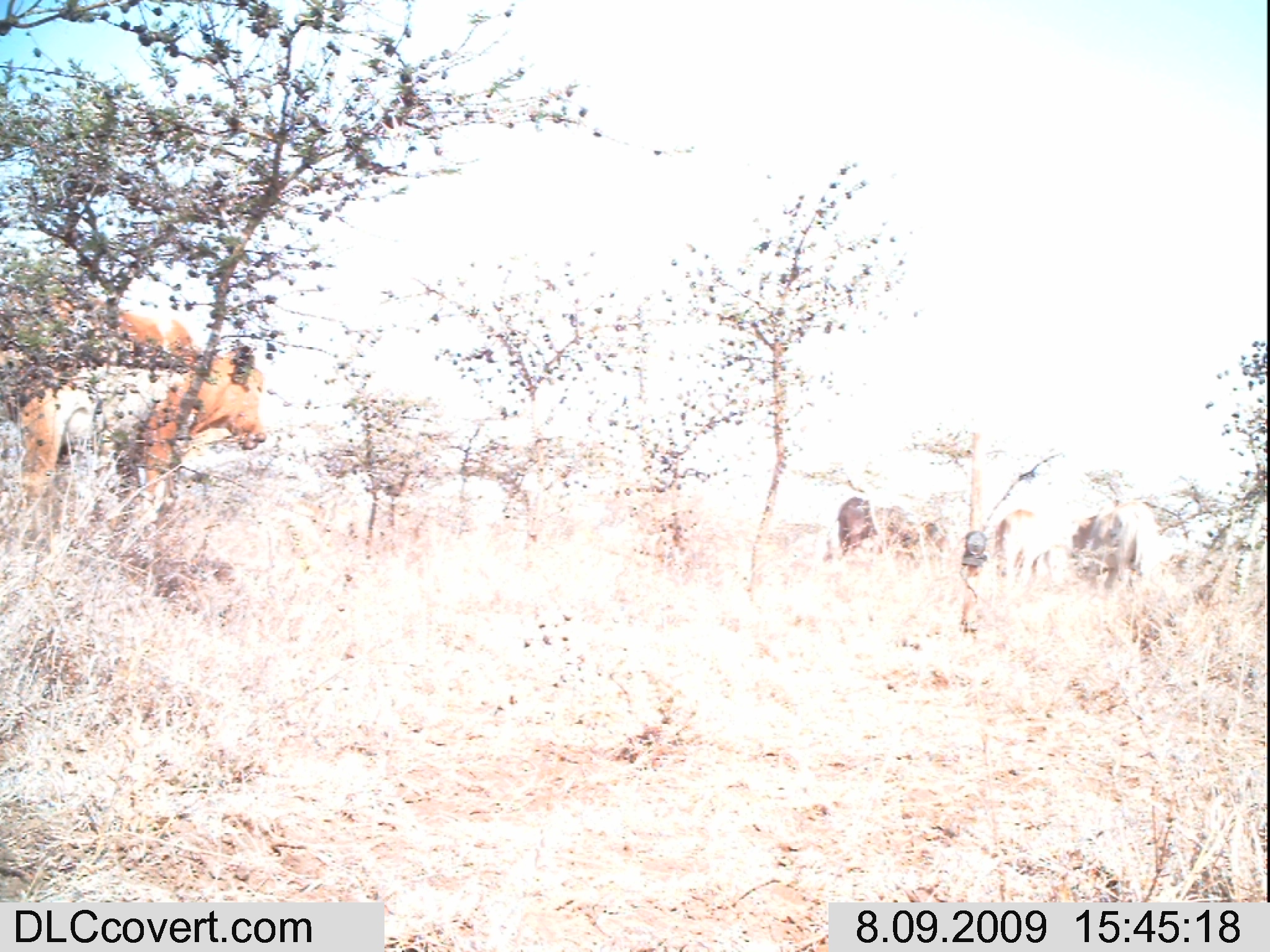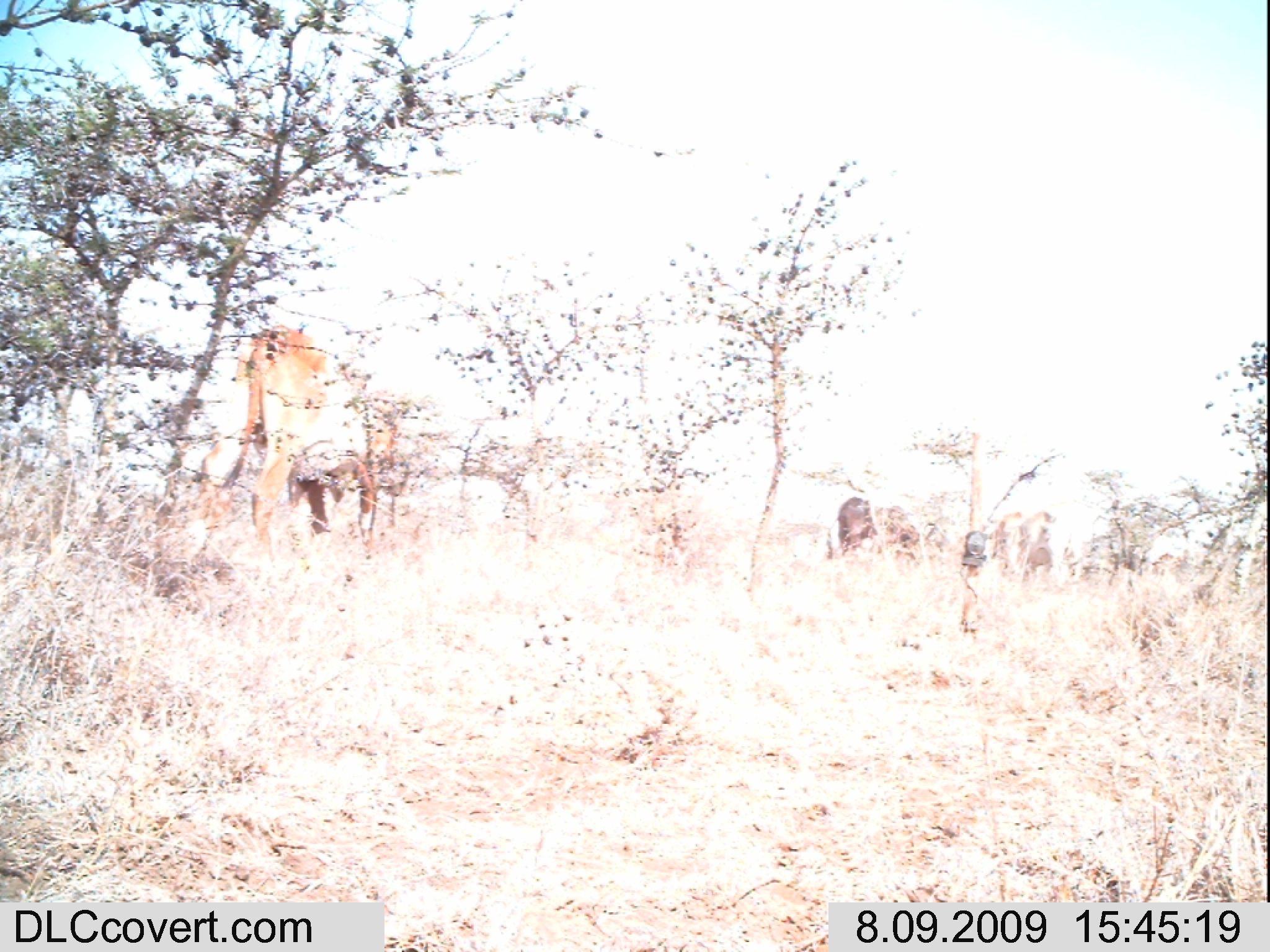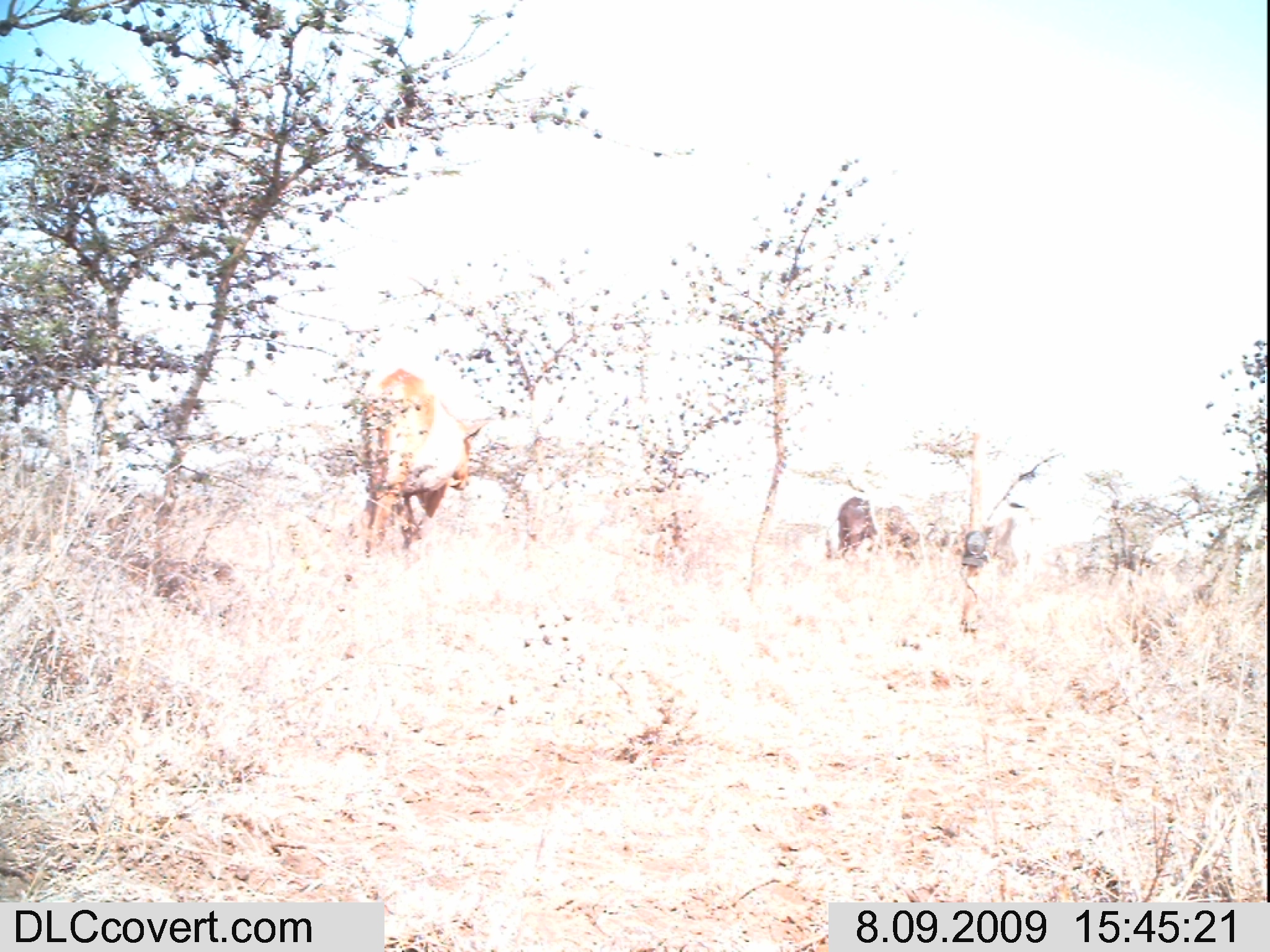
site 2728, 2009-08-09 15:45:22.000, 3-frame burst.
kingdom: Animalia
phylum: Chordata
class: Mammalia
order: Artiodactyla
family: Bovidae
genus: Bos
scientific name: Bos taurus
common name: domestic cattle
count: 6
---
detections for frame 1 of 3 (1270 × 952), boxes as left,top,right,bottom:
bos taurus: 0,286,267,536; 1065,502,1143,598; 840,496,936,565; 994,510,1054,586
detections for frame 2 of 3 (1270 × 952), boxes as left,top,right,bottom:
bos taurus: 223,325,388,545; 836,494,927,561; 967,510,1054,577